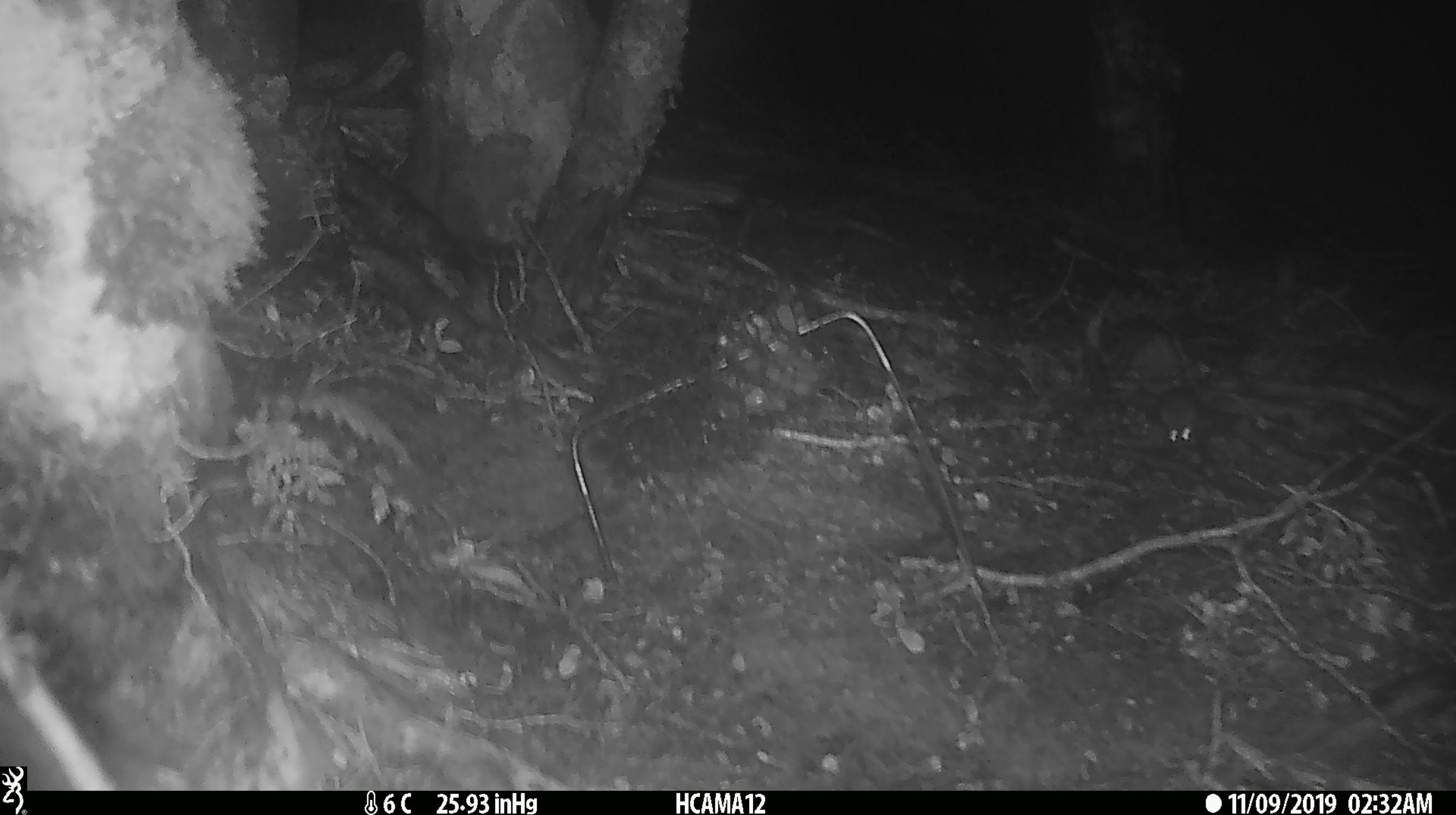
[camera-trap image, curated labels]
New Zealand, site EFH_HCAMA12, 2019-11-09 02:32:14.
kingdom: Animalia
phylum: Chordata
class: Mammalia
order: Rodentia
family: Muridae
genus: Mus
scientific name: Mus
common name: mouse